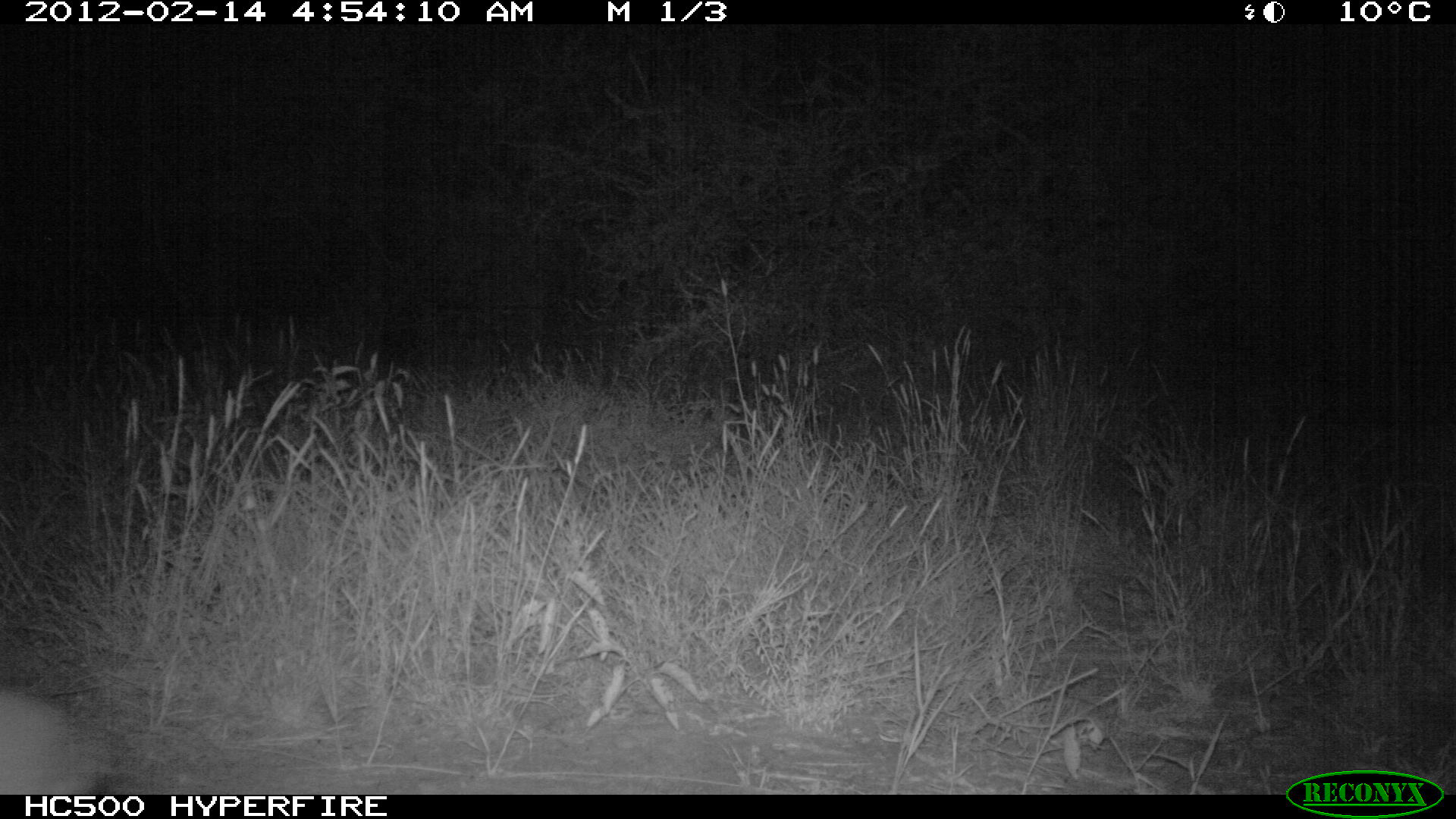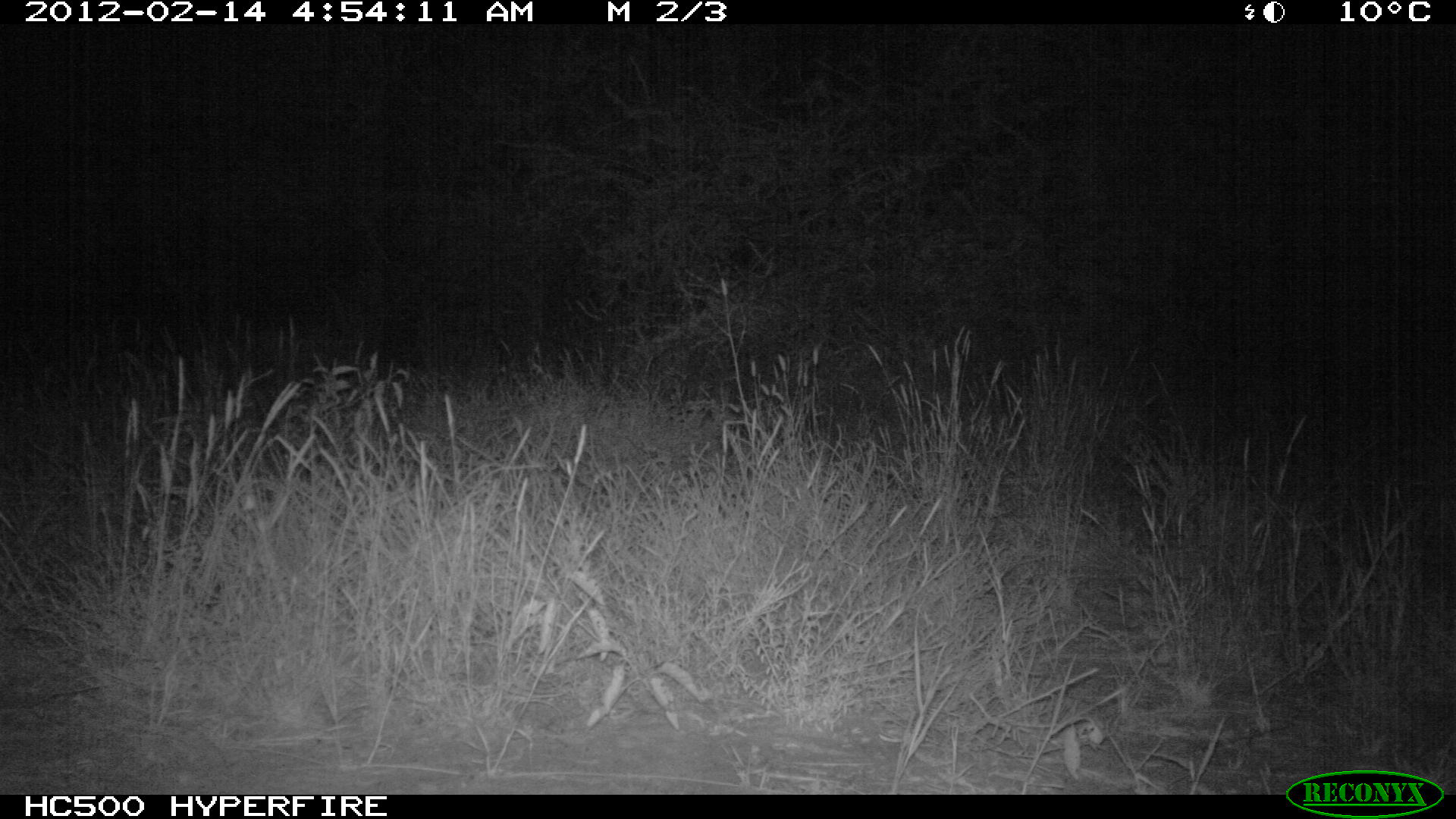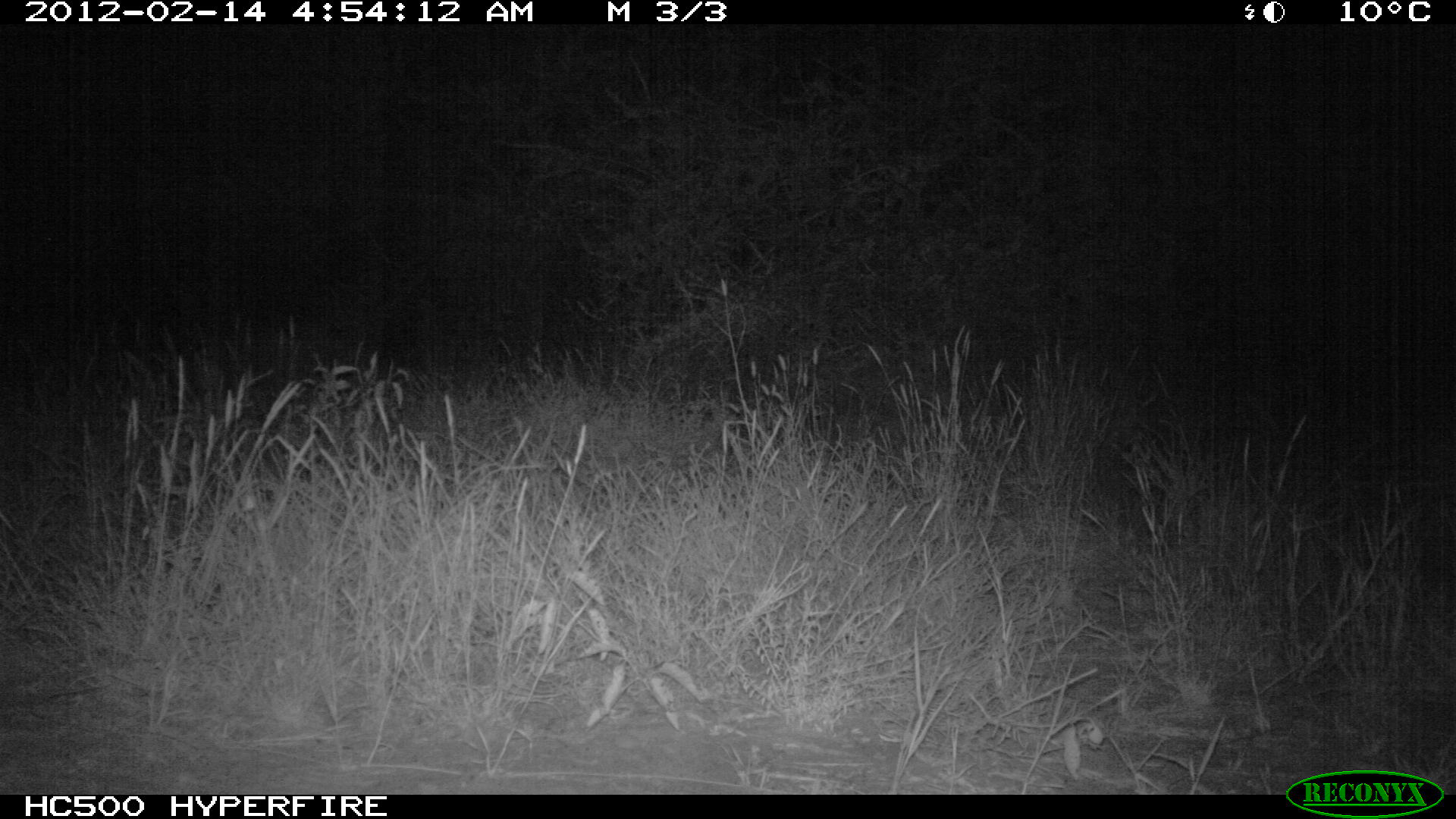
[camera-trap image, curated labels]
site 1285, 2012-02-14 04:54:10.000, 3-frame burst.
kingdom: Animalia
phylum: Chordata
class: Mammalia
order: Artiodactyla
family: Bovidae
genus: Madoqua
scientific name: Madoqua guentheri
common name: günther's dik-dik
Madoqua guentheri (günther's dik-dik), count 1.